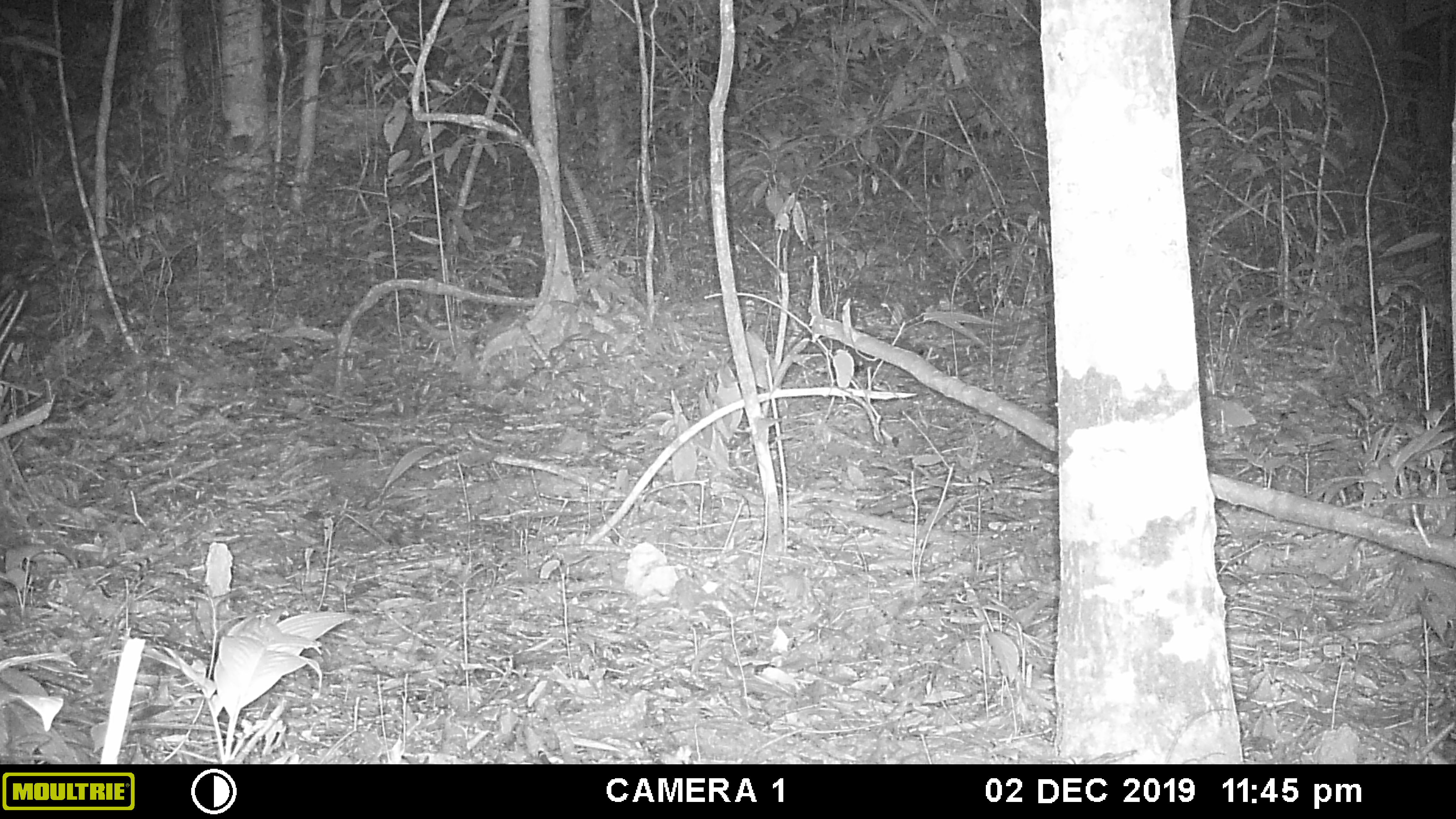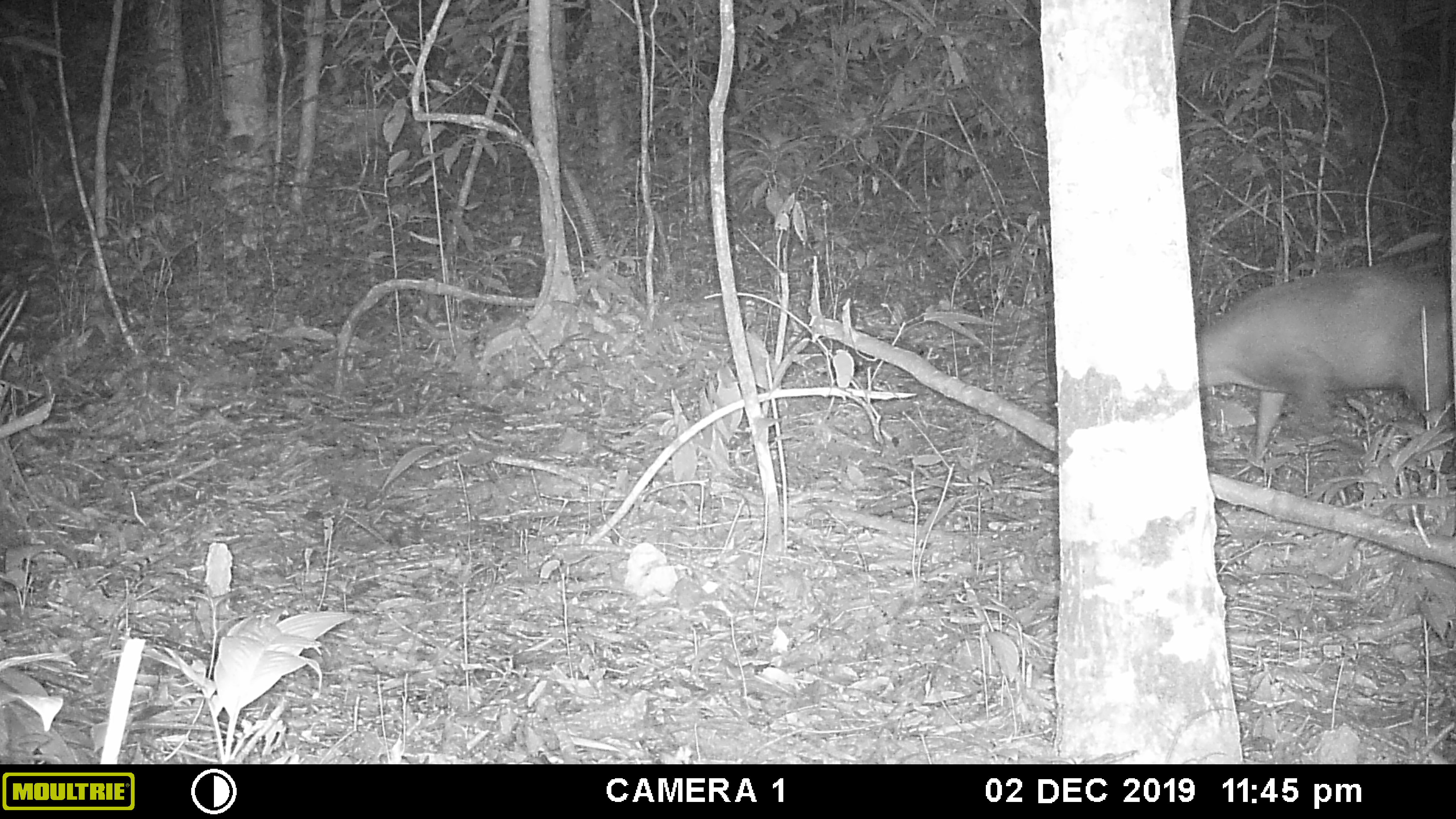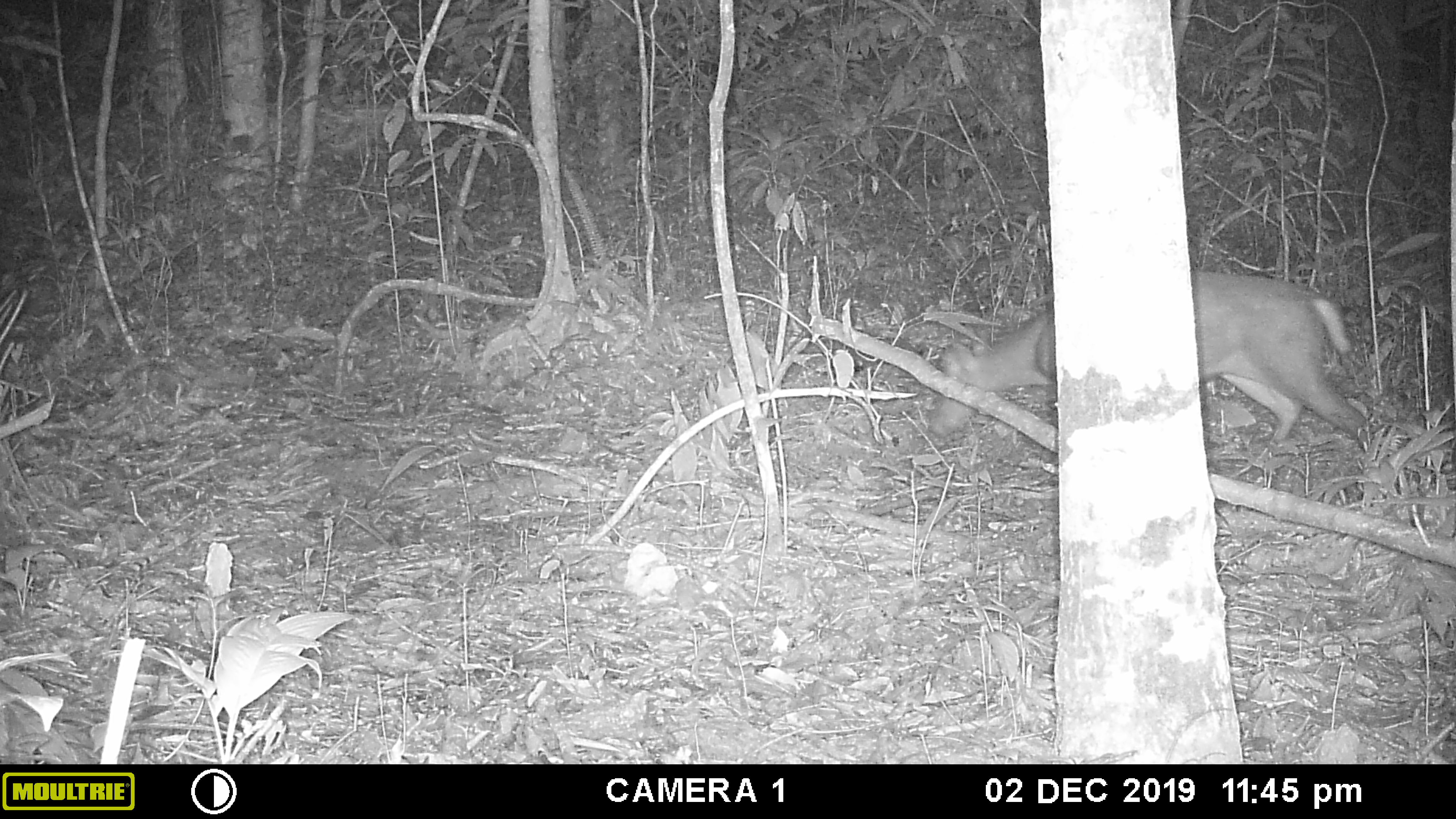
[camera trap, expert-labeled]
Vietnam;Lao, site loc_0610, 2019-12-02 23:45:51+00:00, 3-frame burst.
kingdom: Animalia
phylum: Chordata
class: Mammalia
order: Artiodactyla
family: Cervidae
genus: Muntiacus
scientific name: Muntiacus rooseveltorum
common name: roosevelt's muntjac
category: roosevelts muntjac group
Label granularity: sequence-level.